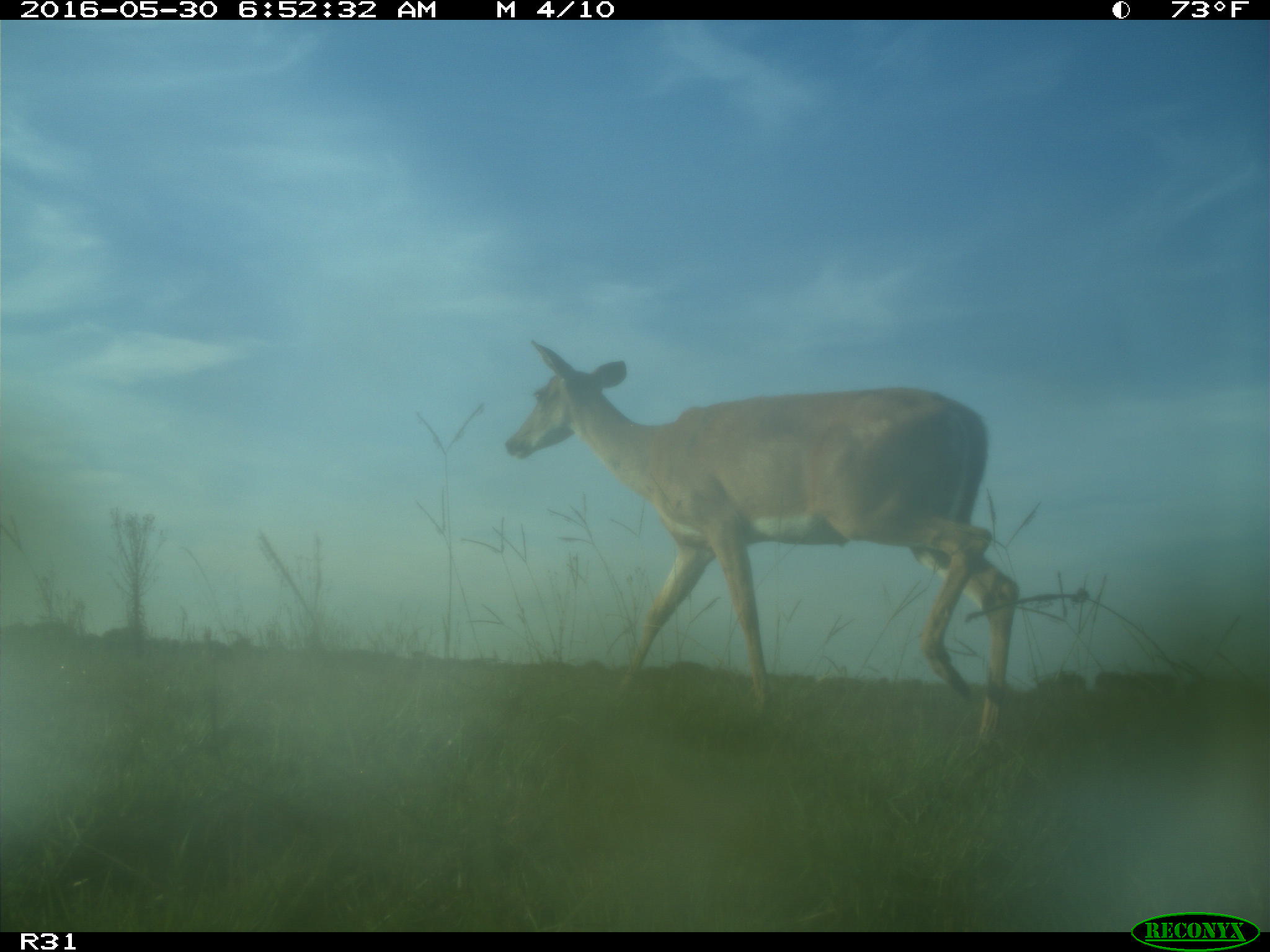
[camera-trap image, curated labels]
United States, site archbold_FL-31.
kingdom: Animalia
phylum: Chordata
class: Mammalia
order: Artiodactyla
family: Cervidae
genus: Odocoileus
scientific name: Odocoileus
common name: deer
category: unidentified deer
Unidentified deer (deer) (Odocoileus).